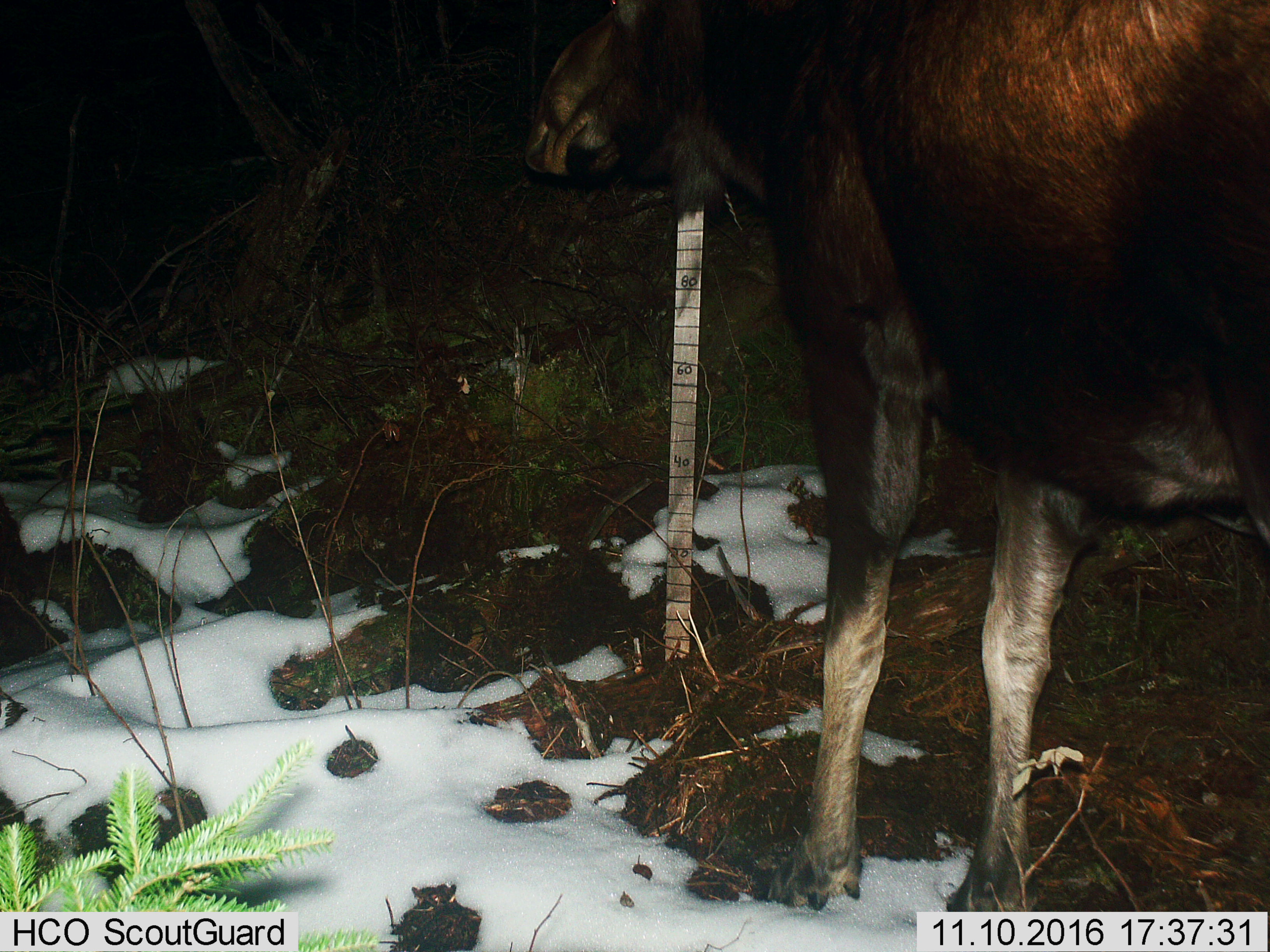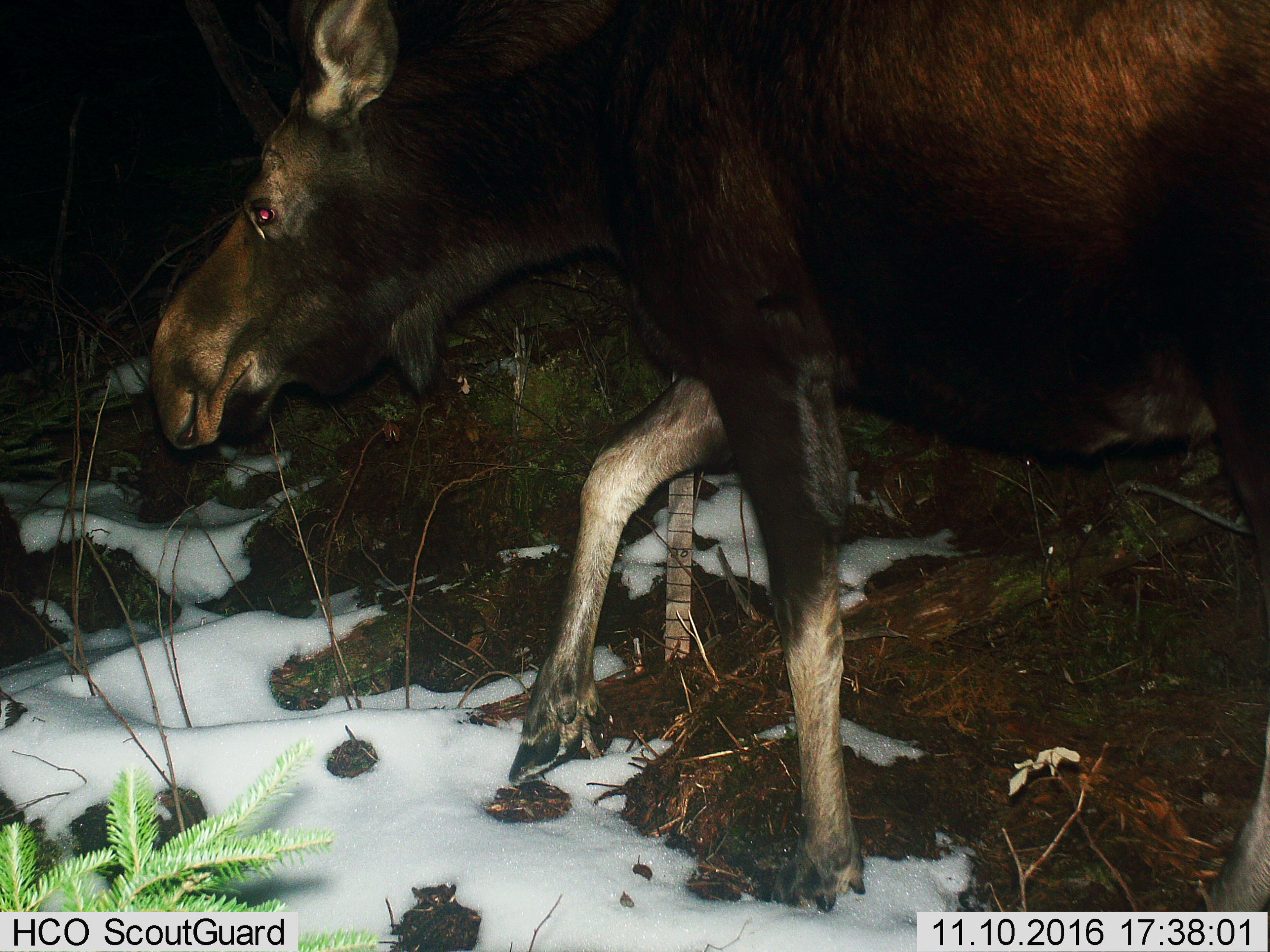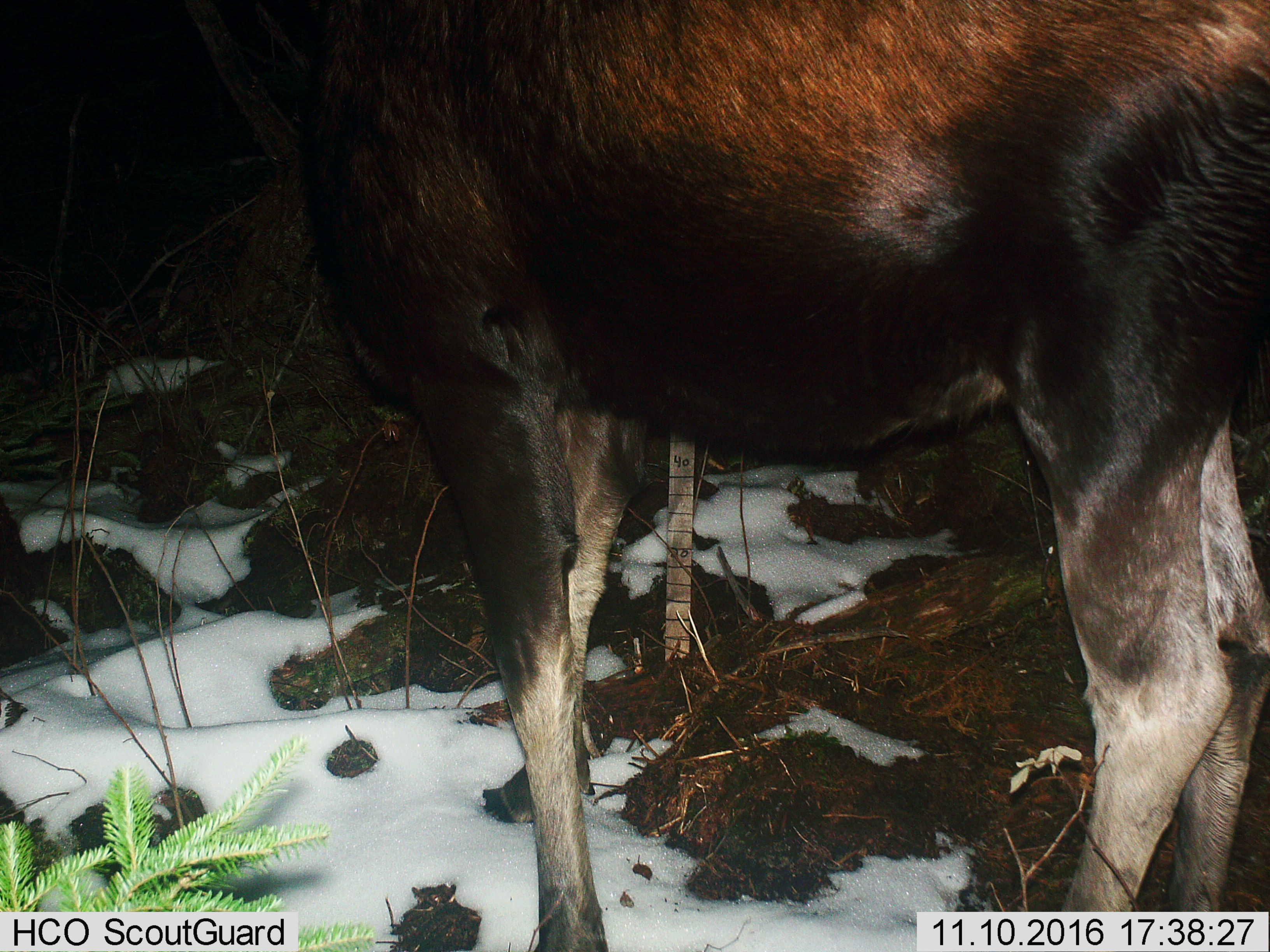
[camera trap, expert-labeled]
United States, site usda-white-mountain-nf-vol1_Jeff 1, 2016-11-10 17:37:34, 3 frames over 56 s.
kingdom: Animalia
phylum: Chordata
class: Mammalia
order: Artiodactyla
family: Cervidae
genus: Alces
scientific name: Alces alces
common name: moose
Moose (Alces alces).